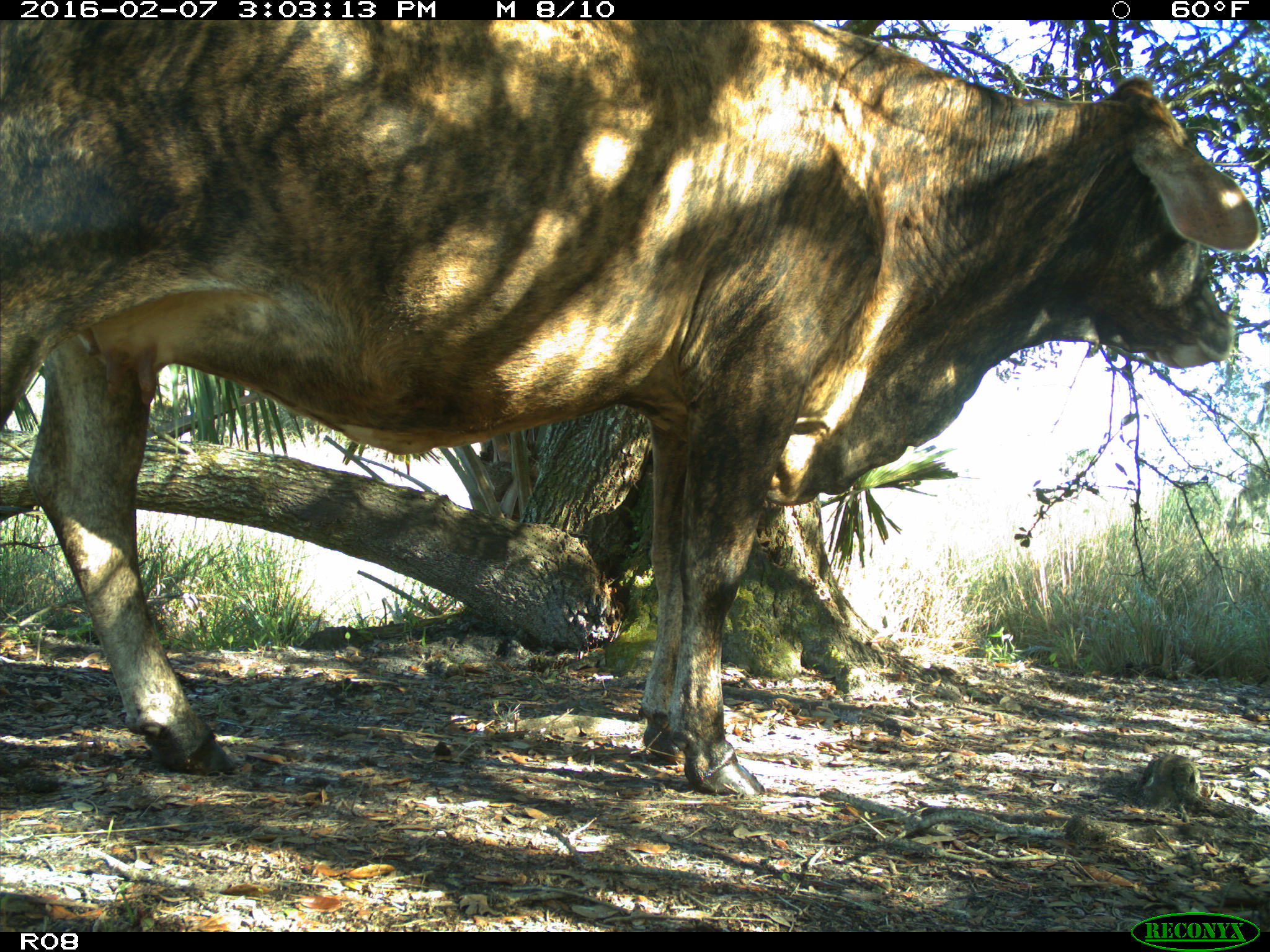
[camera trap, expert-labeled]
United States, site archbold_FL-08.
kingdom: Animalia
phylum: Chordata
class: Mammalia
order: Artiodactyla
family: Bovidae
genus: Bos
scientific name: Bos taurus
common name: domestic cow